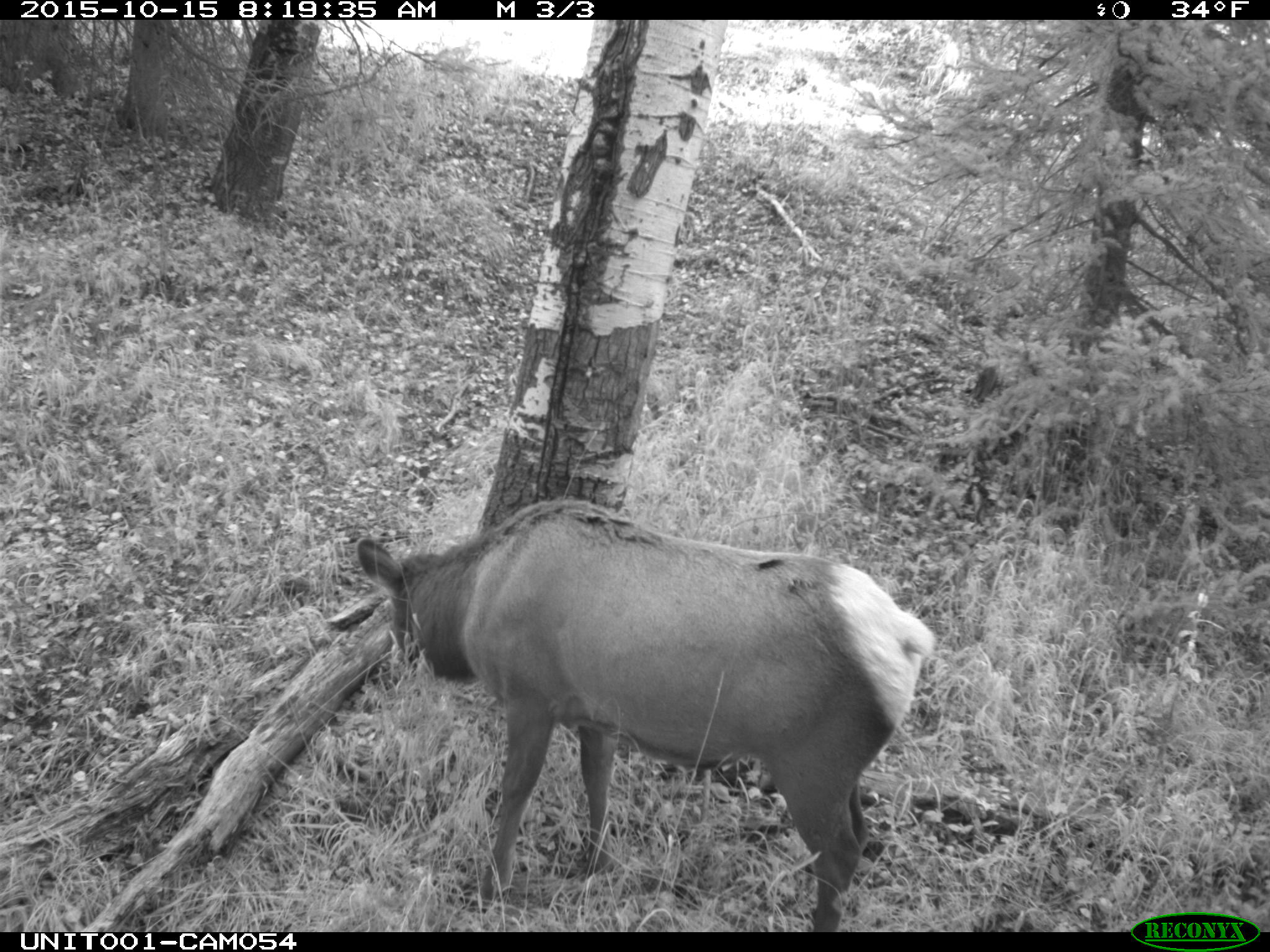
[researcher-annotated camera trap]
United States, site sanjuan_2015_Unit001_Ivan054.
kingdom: Animalia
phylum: Chordata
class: Mammalia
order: Artiodactyla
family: Cervidae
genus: Cervus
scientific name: Cervus elaphus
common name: red deer